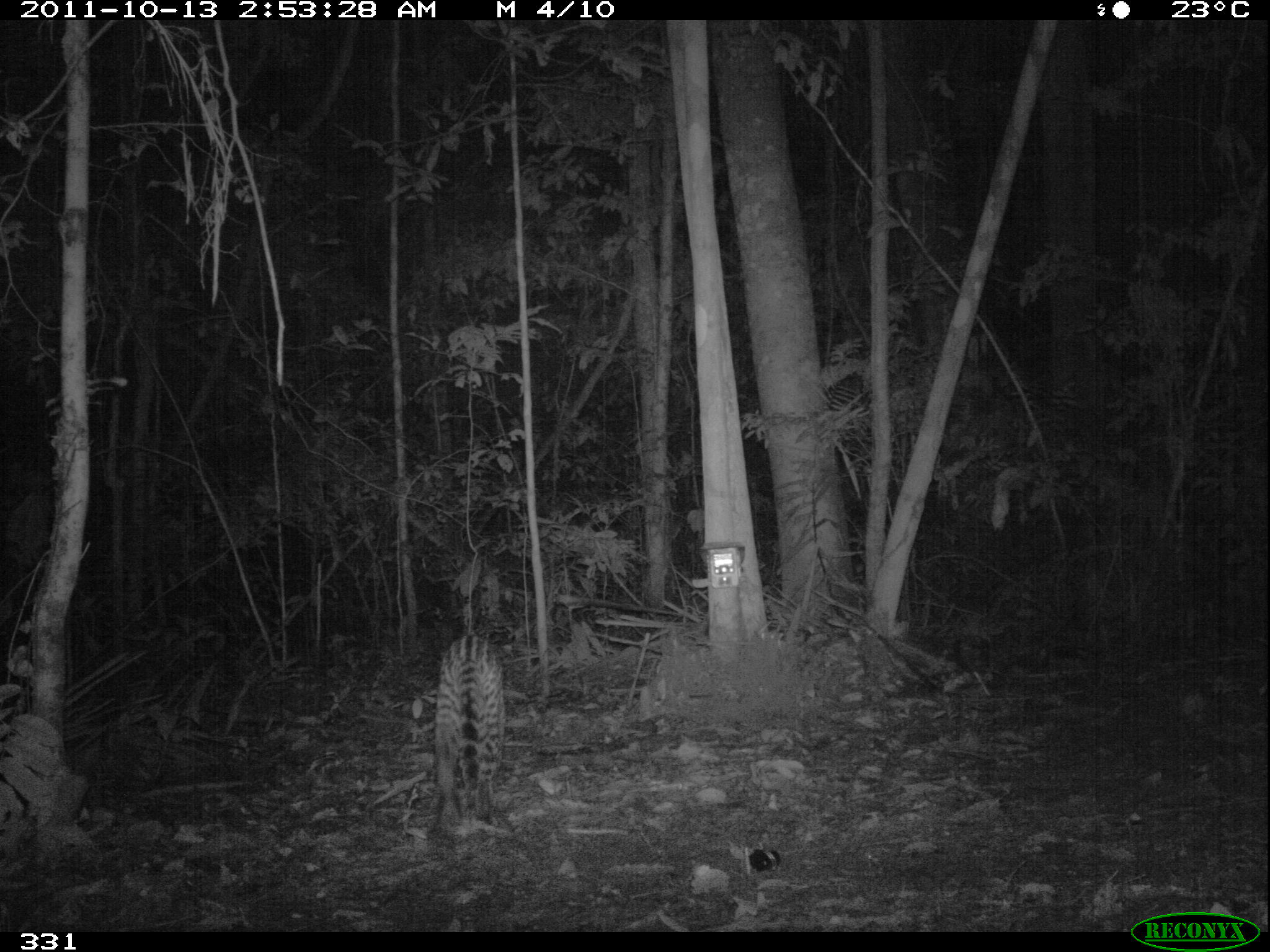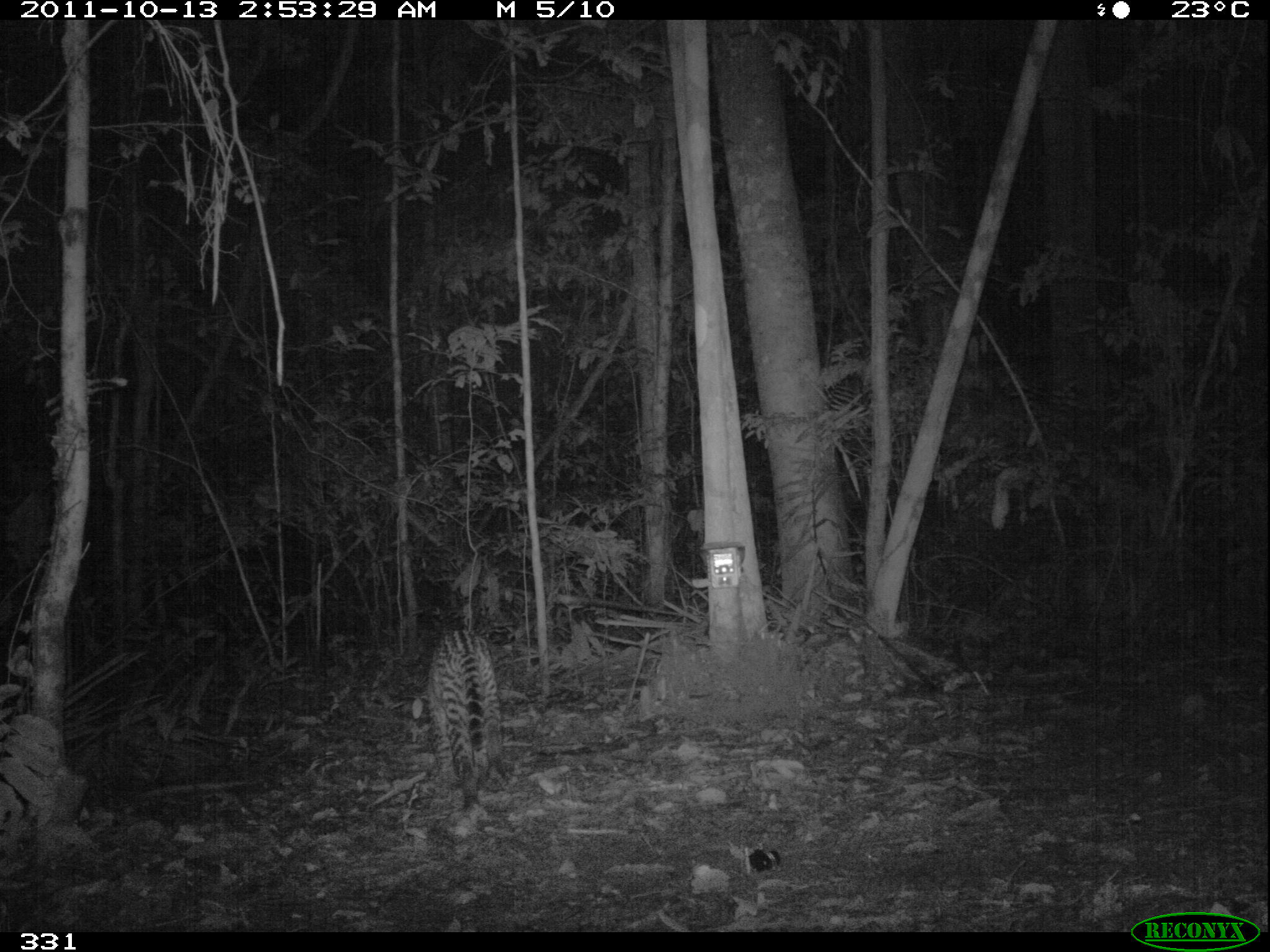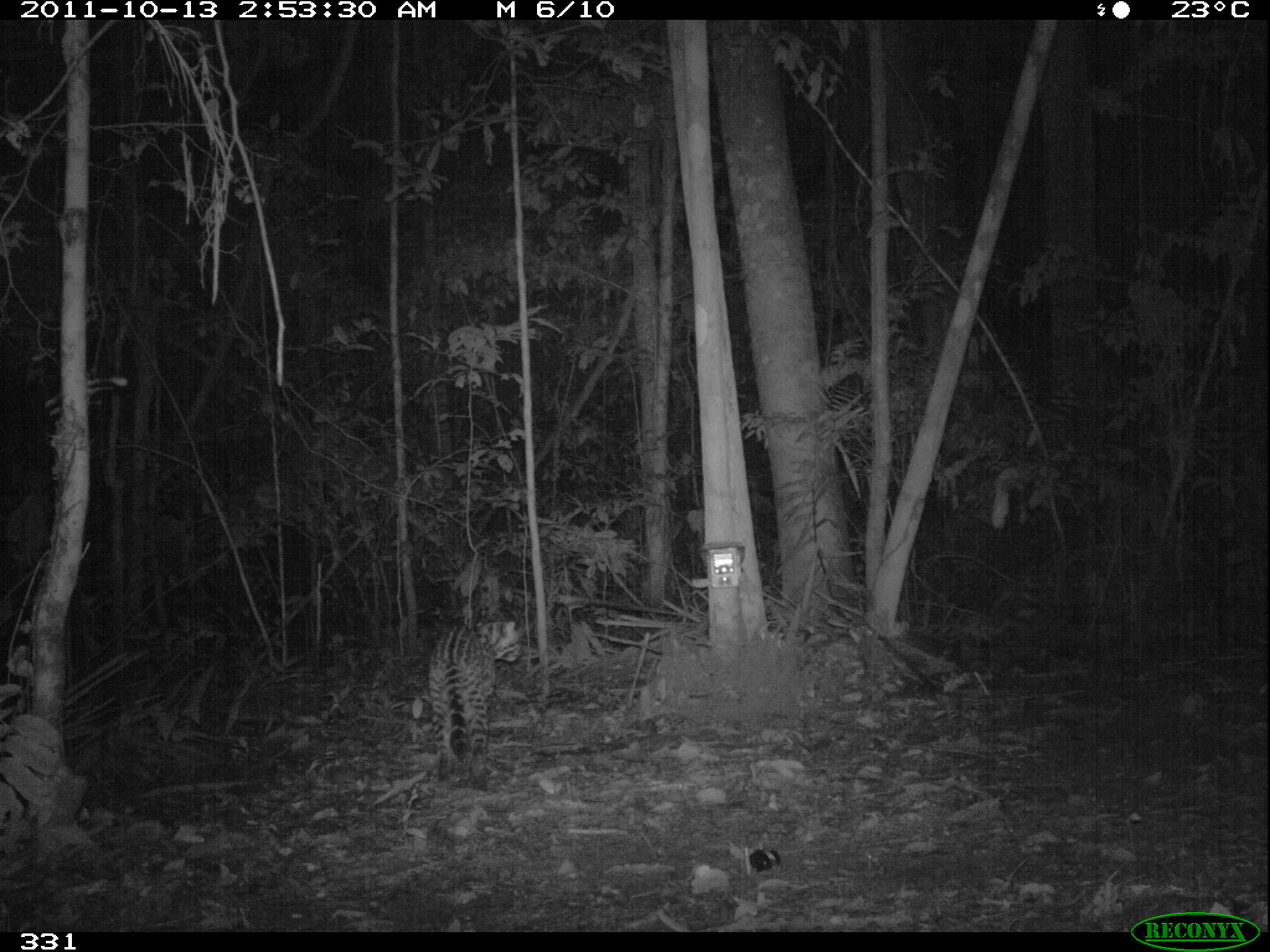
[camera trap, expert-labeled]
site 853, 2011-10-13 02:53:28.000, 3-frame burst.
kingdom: Animalia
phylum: Chordata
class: Mammalia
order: Carnivora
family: Felidae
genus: Leopardus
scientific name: Leopardus pardalis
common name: ocelot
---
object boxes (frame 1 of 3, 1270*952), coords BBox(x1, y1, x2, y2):
leopardus pardalis: BBox(433, 631, 505, 842)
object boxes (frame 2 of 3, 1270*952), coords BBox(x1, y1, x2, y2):
leopardus pardalis: BBox(423, 628, 503, 810)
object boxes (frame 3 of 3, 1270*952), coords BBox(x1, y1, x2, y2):
leopardus pardalis: BBox(428, 619, 522, 791)